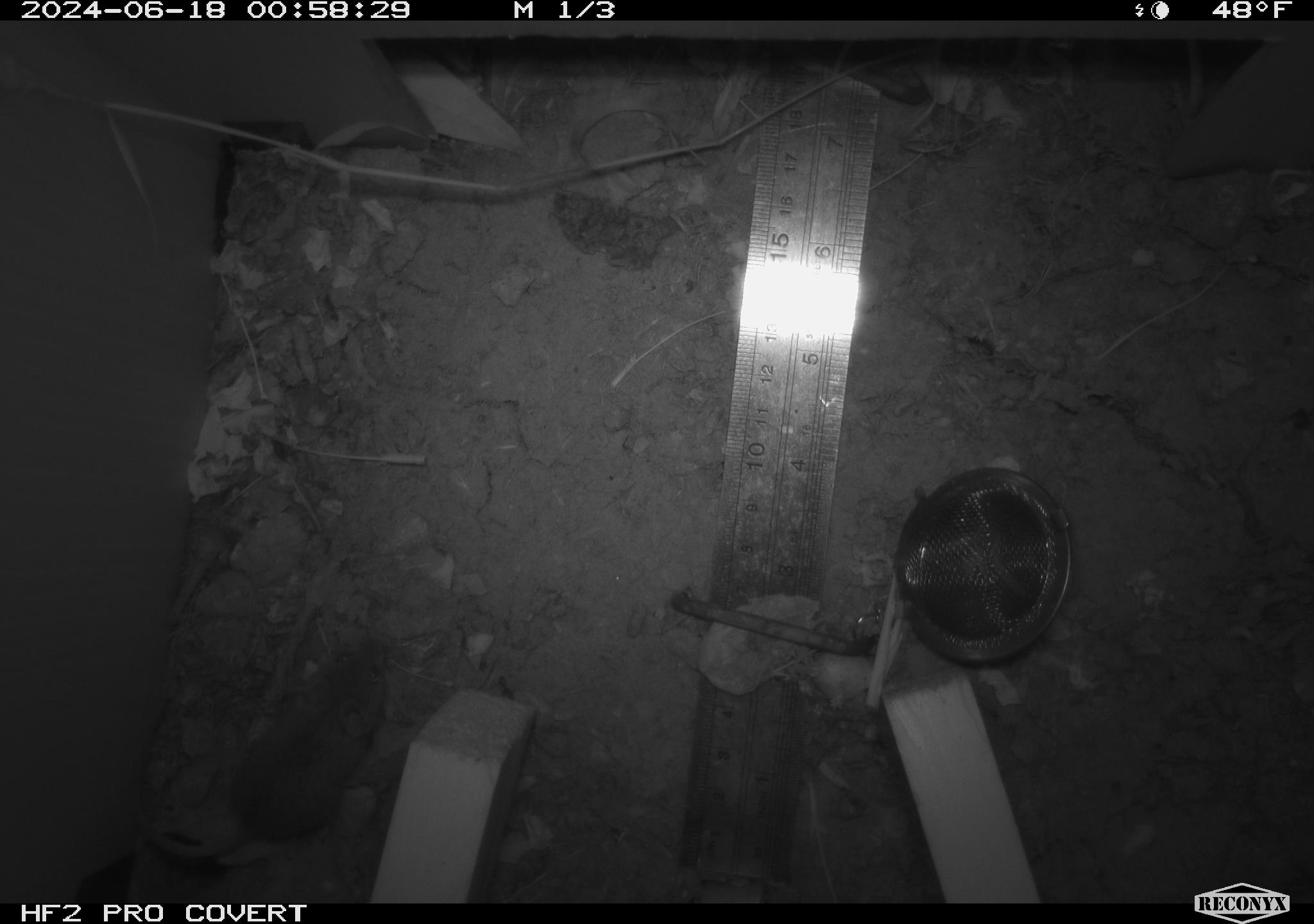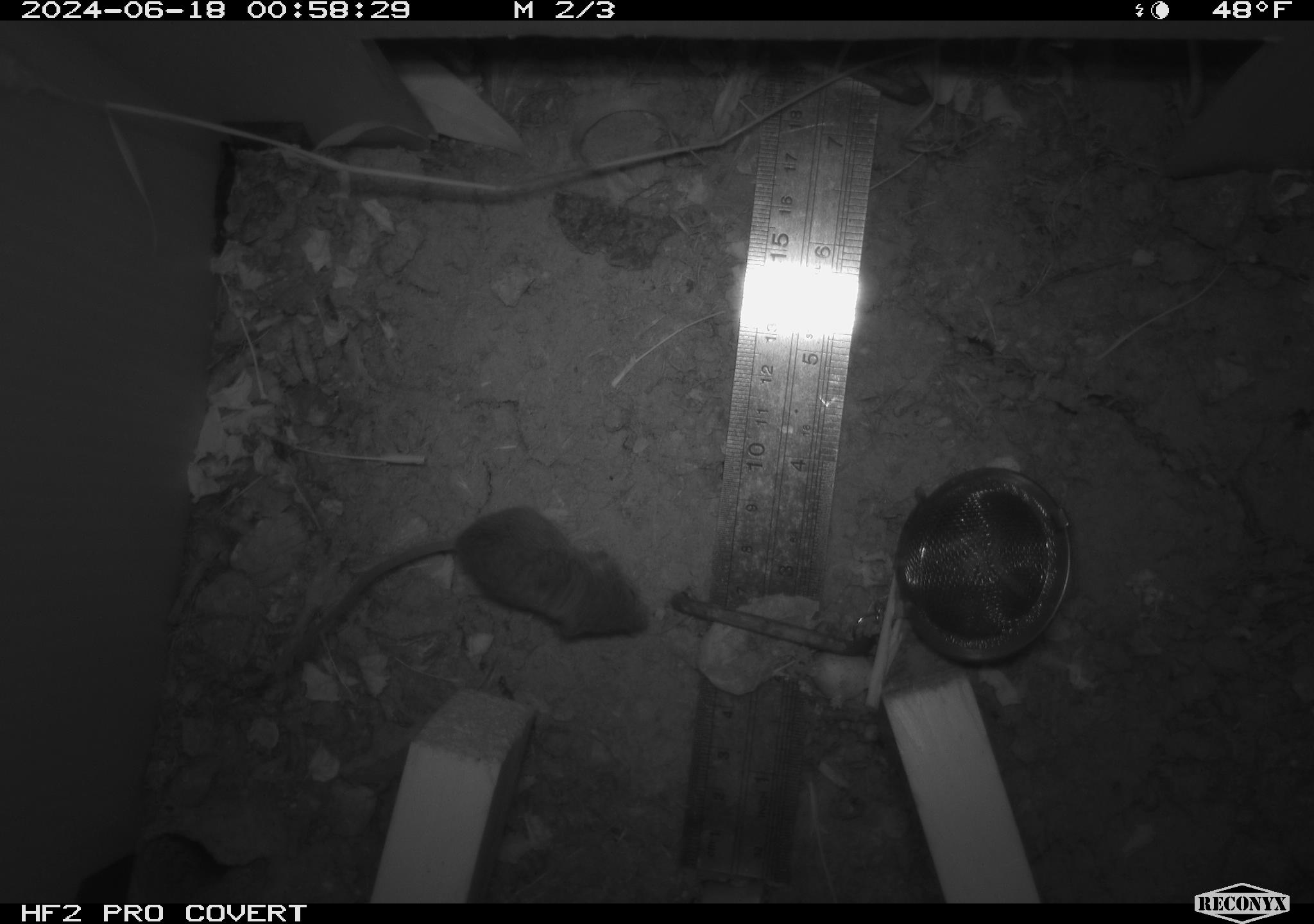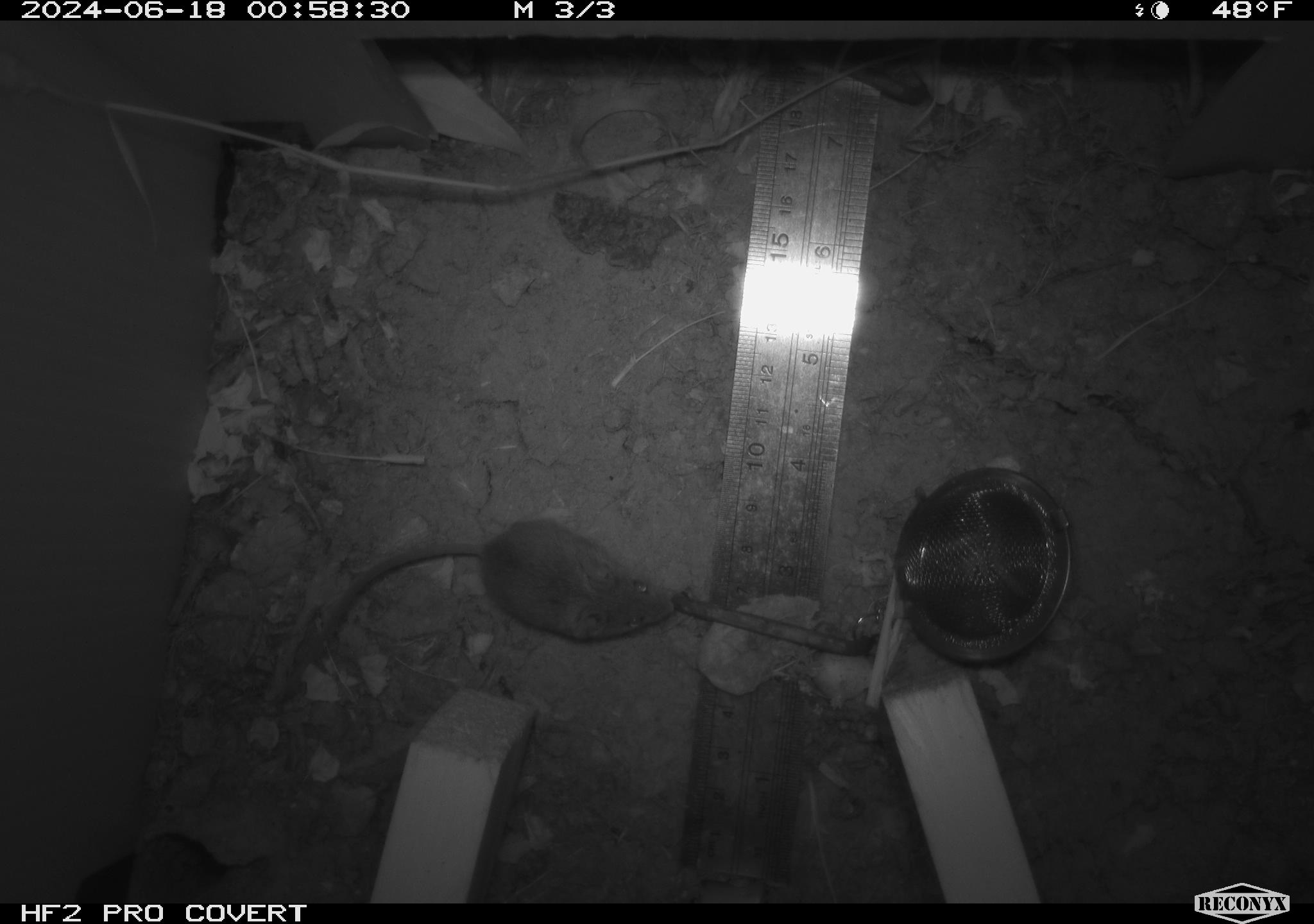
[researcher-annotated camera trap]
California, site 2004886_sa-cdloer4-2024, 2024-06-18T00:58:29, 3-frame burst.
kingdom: Animalia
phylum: Chordata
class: Mammalia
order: Rodentia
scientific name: Rodentia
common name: rodent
Rodent (Rodentia).